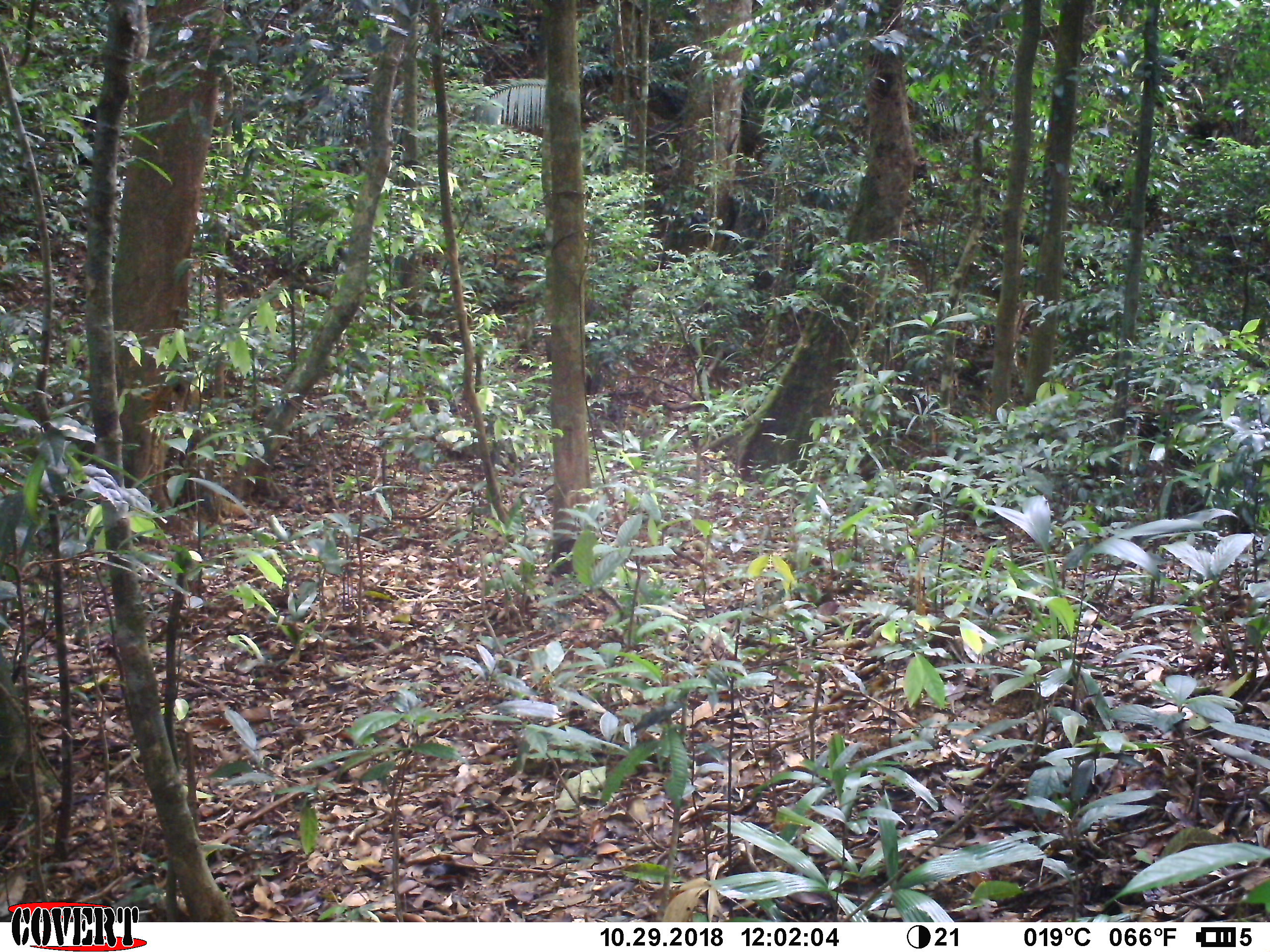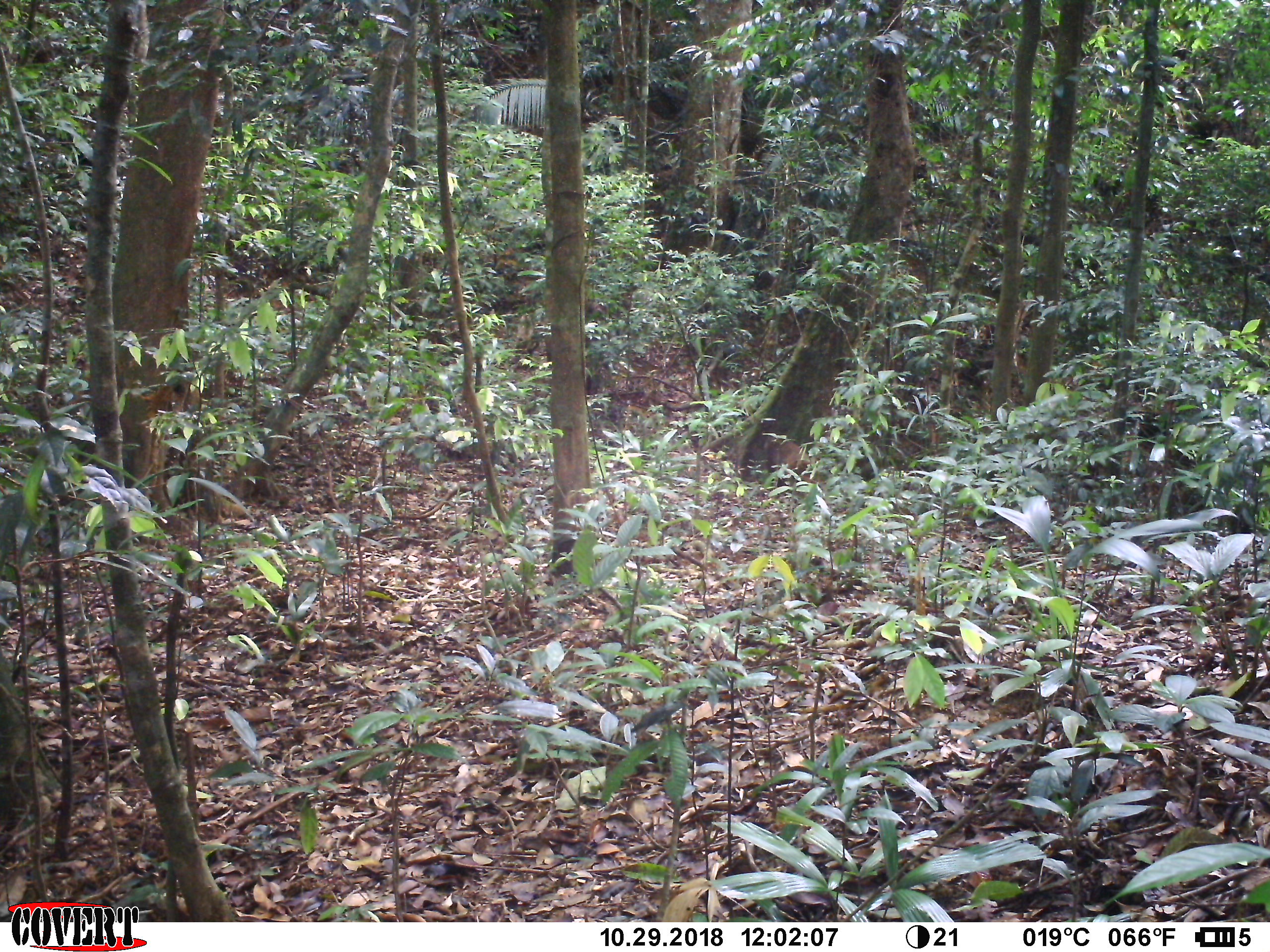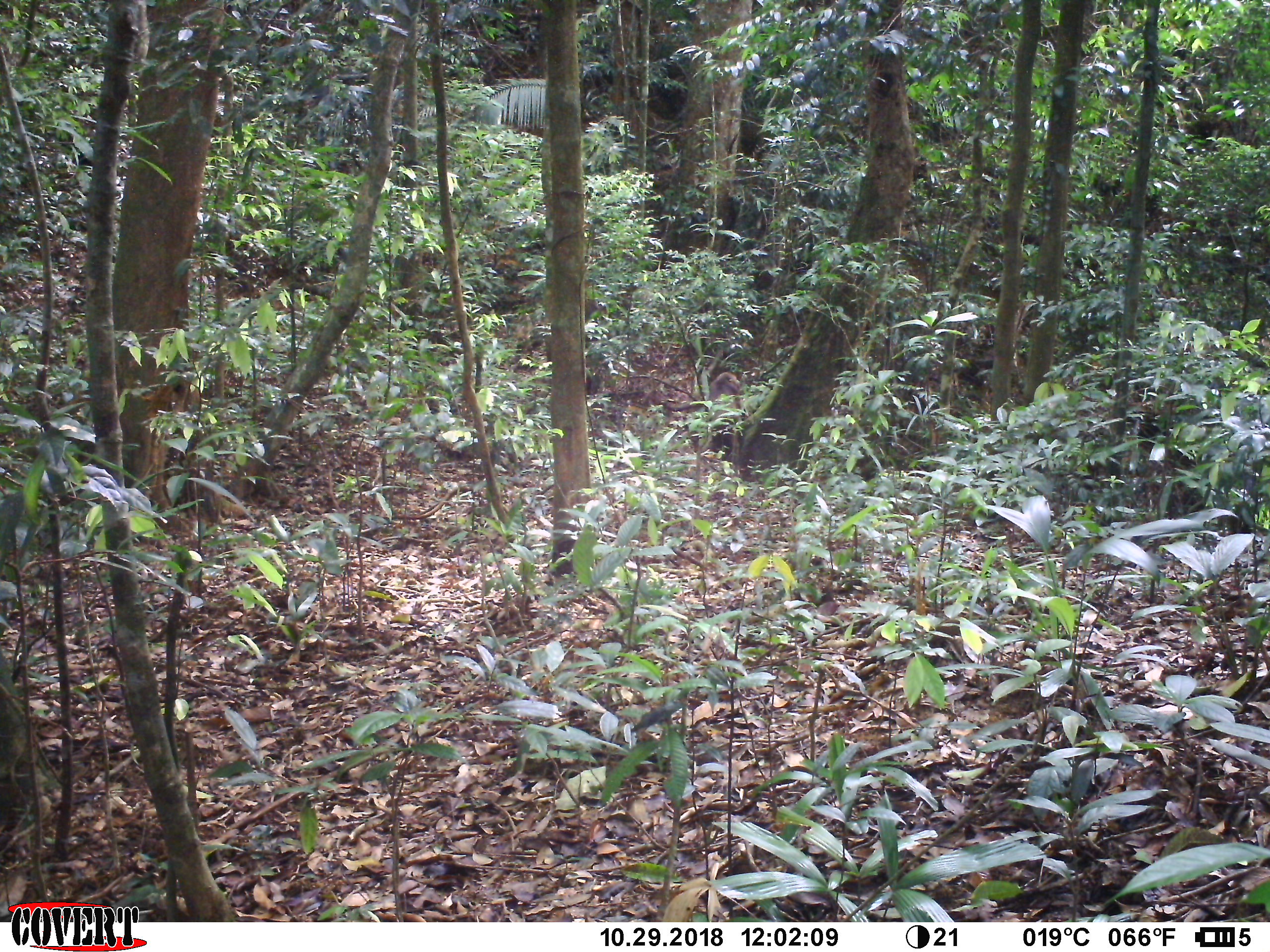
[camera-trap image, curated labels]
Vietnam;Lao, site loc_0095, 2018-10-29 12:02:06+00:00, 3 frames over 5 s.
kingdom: Animalia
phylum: Chordata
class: Mammalia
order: Primates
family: Cercopithecidae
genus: Macaca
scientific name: Macaca arctoides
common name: stump-tailed macaque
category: stump tailed macaque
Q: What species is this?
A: Stump tailed macaque (stump-tailed macaque) (Macaca arctoides).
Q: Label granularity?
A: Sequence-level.